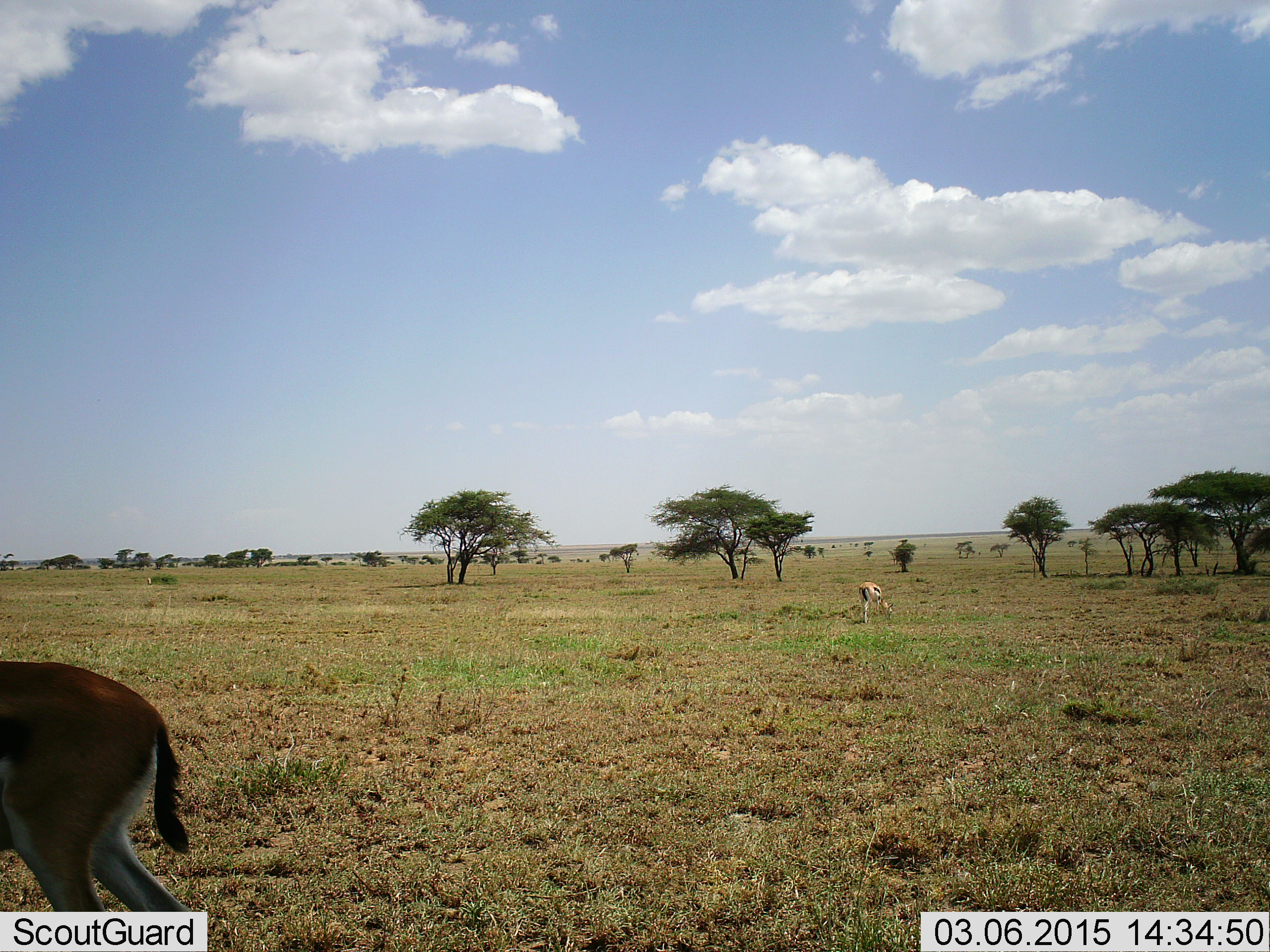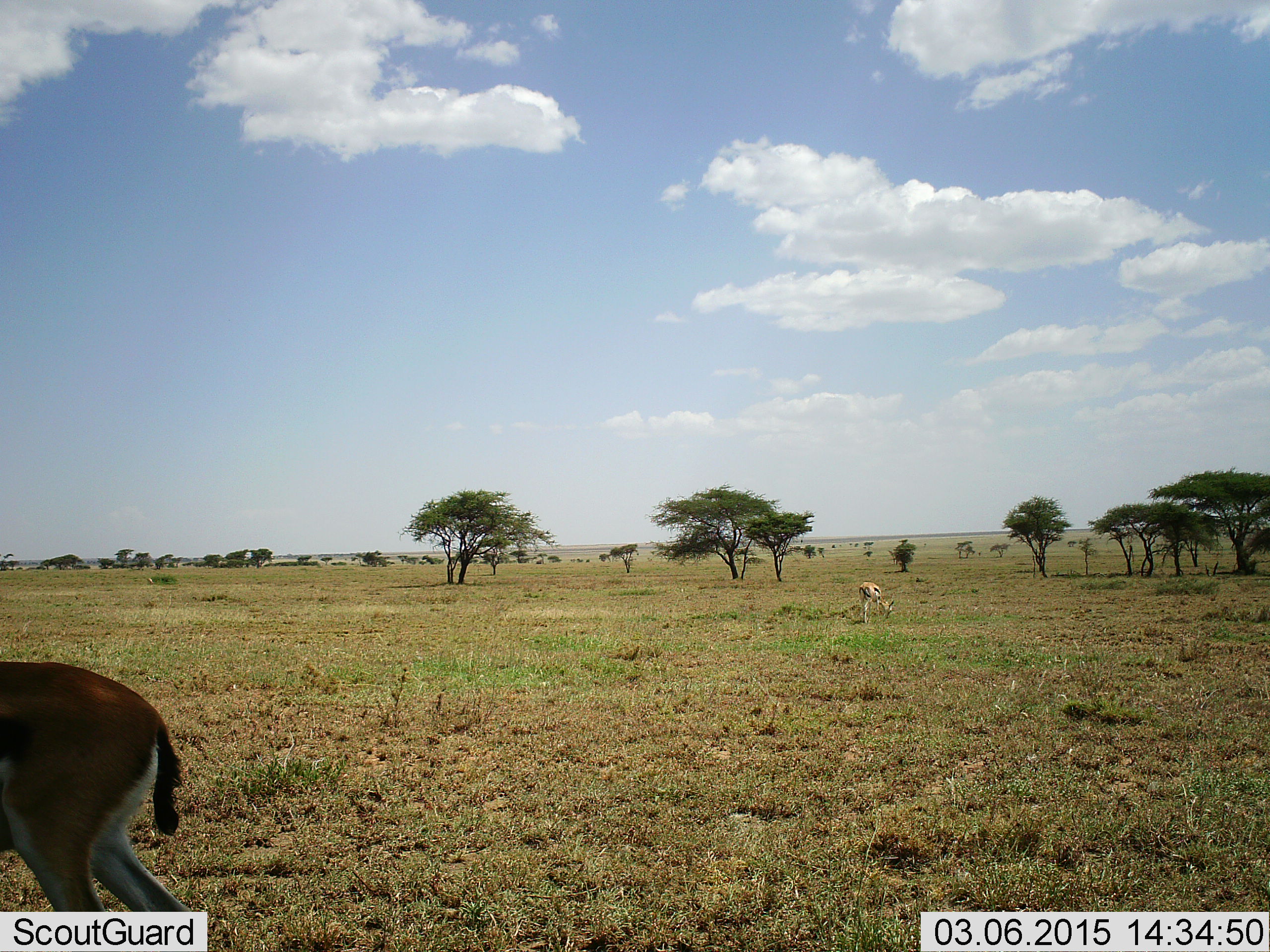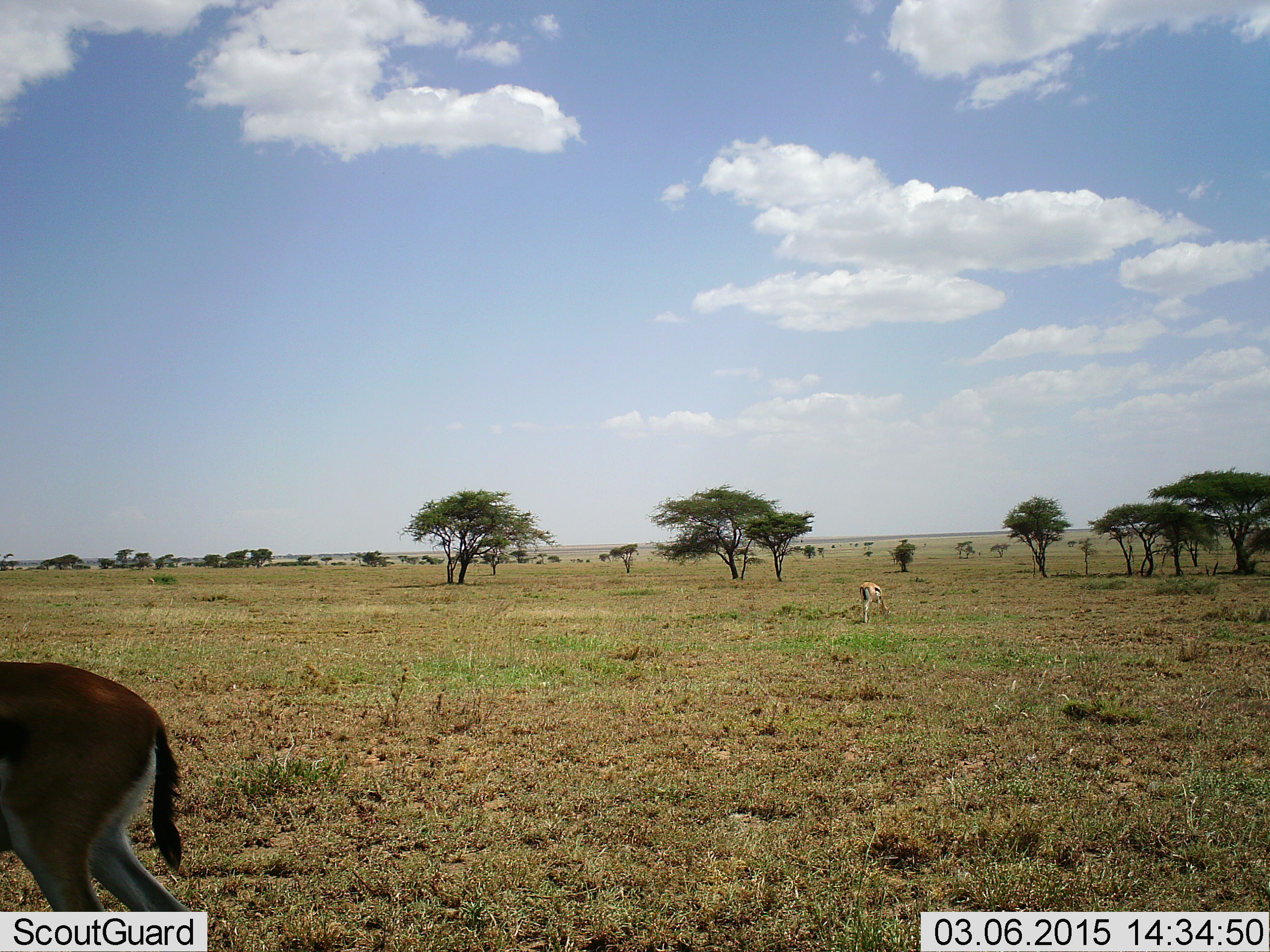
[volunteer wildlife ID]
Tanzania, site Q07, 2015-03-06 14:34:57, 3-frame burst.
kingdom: Animalia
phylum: Chordata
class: Mammalia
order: Artiodactyla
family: Bovidae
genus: Eudorcas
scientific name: Eudorcas thomsonii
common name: thomson's gazelle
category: gazellethomsons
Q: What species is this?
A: Gazellethomsons (thomson's gazelle) (Eudorcas thomsonii).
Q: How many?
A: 2.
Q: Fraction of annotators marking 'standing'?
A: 90%.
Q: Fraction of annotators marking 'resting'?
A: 10%.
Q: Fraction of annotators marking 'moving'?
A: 0%.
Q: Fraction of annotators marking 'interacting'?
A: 0%.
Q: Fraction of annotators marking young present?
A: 0%.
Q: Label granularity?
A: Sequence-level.